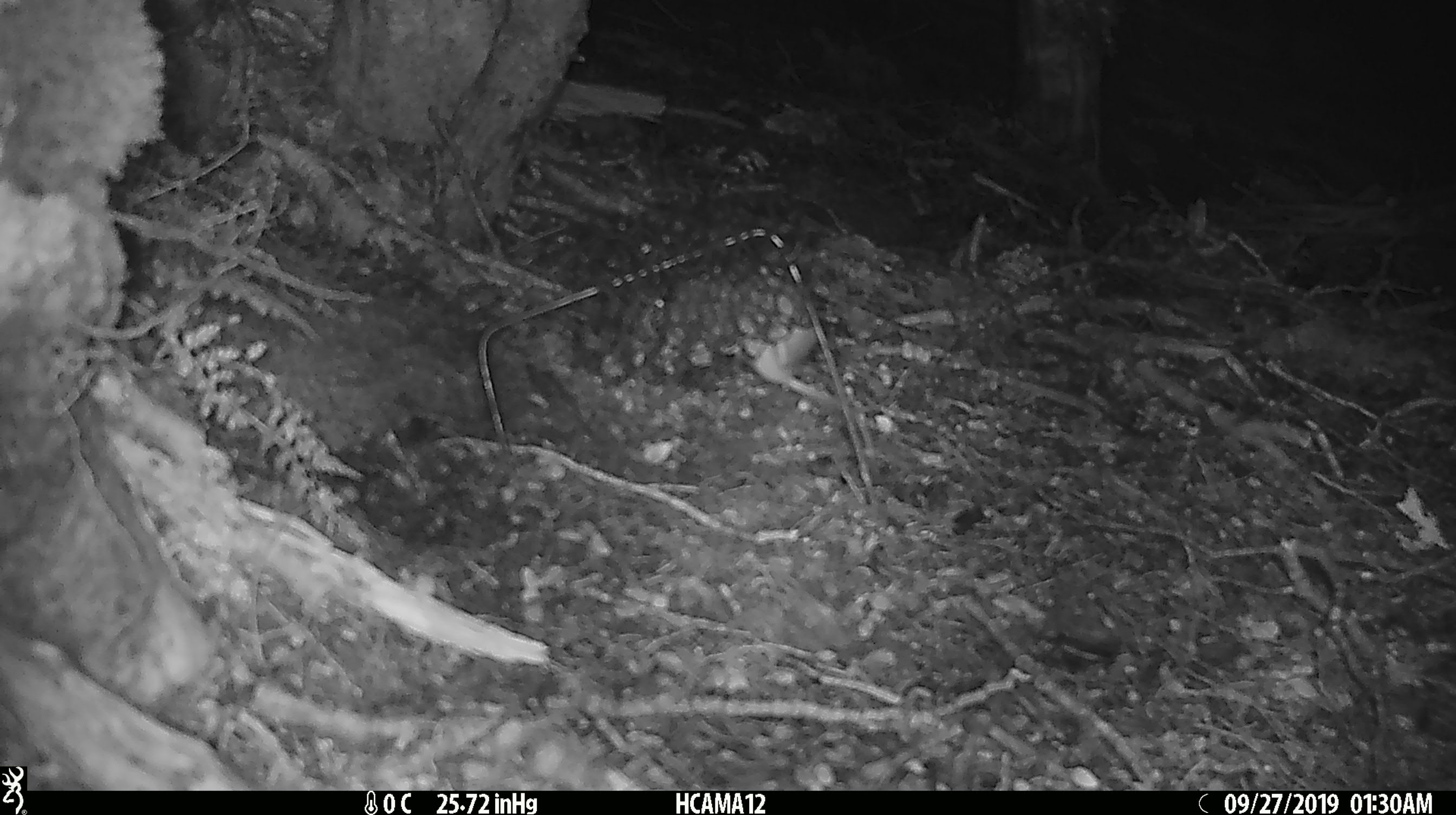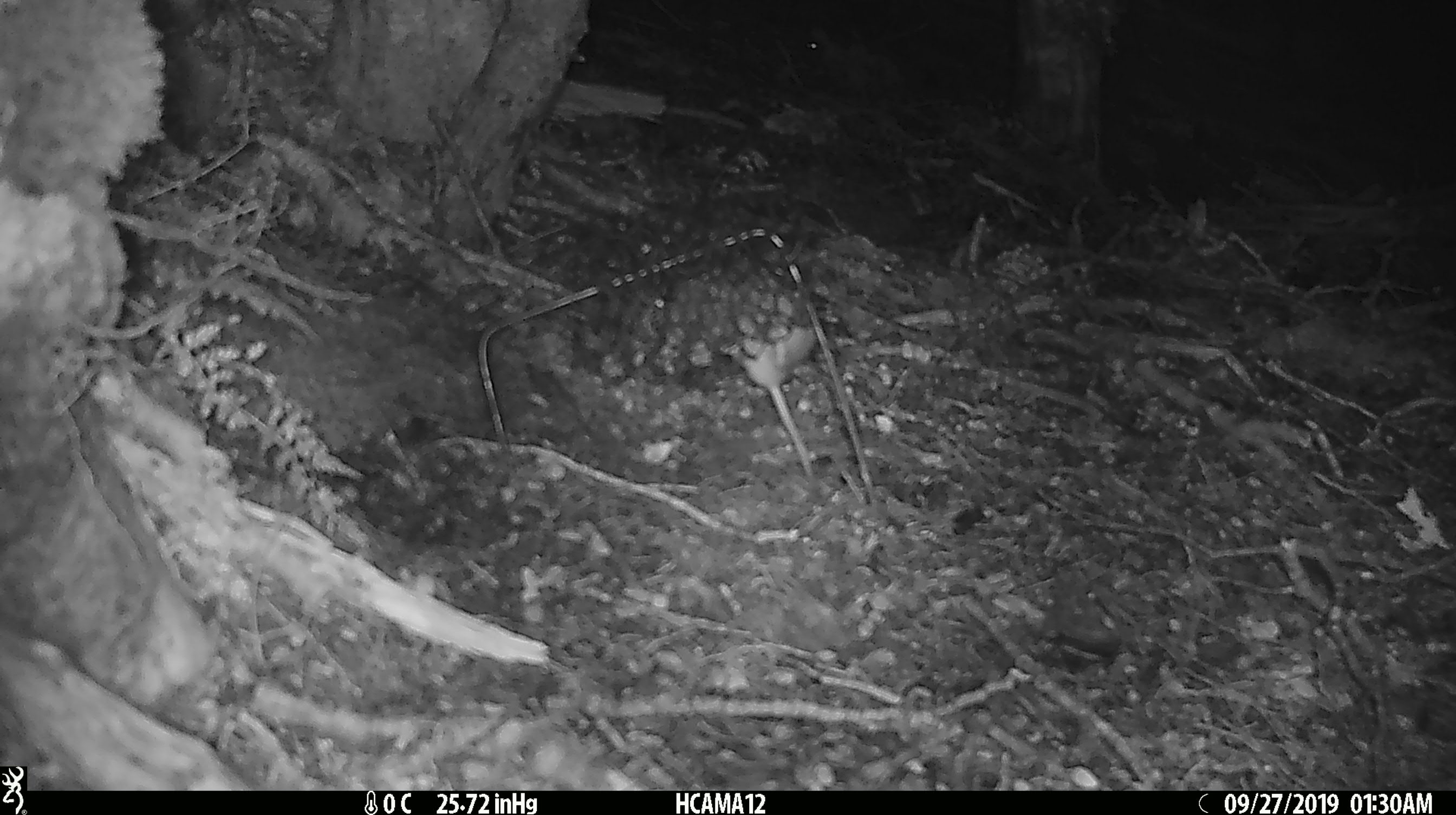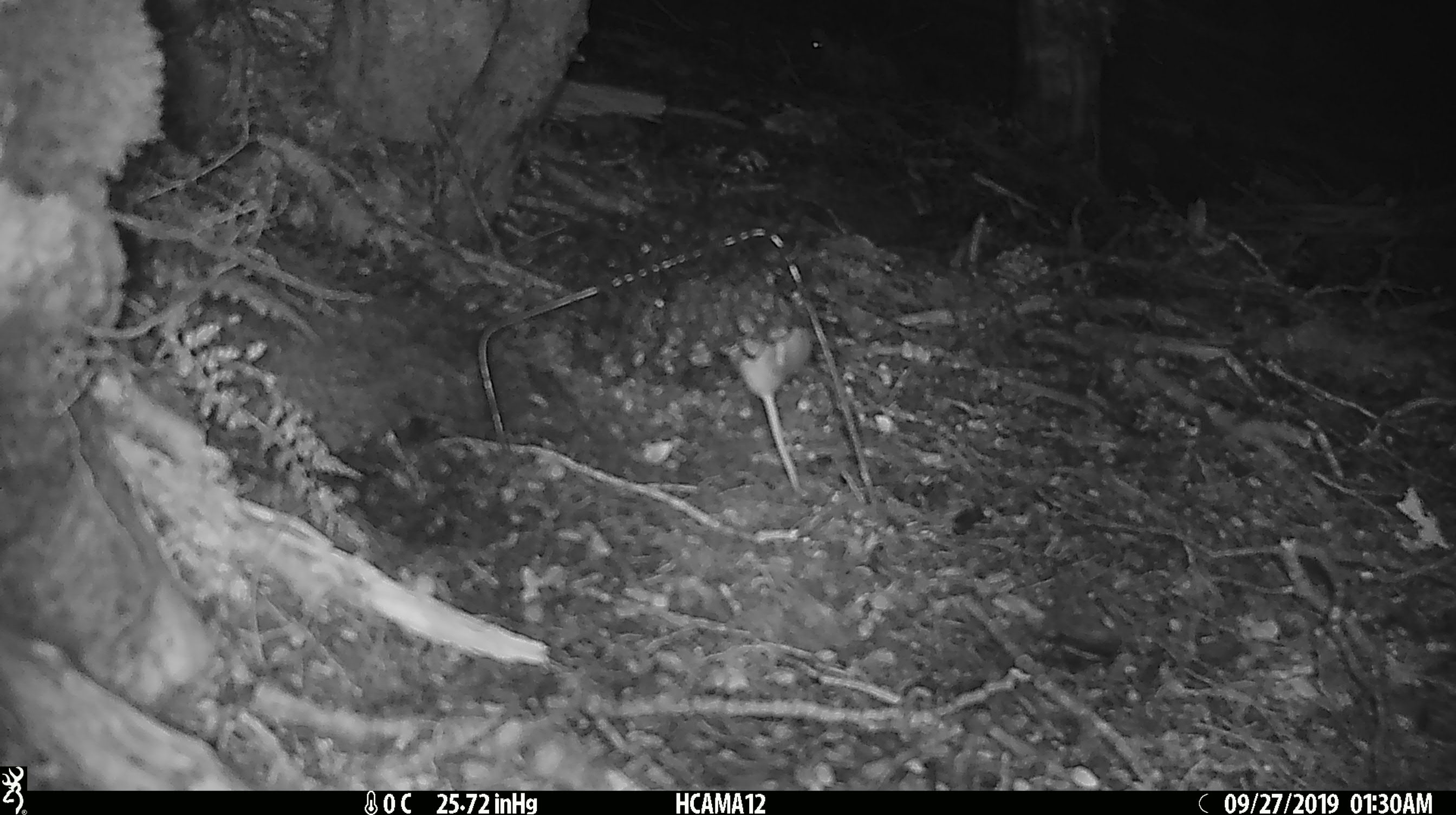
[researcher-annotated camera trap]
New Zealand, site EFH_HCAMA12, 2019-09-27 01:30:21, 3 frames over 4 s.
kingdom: Animalia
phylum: Chordata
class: Mammalia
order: Rodentia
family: Muridae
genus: Mus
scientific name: Mus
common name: mouse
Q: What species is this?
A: Mouse (Mus).